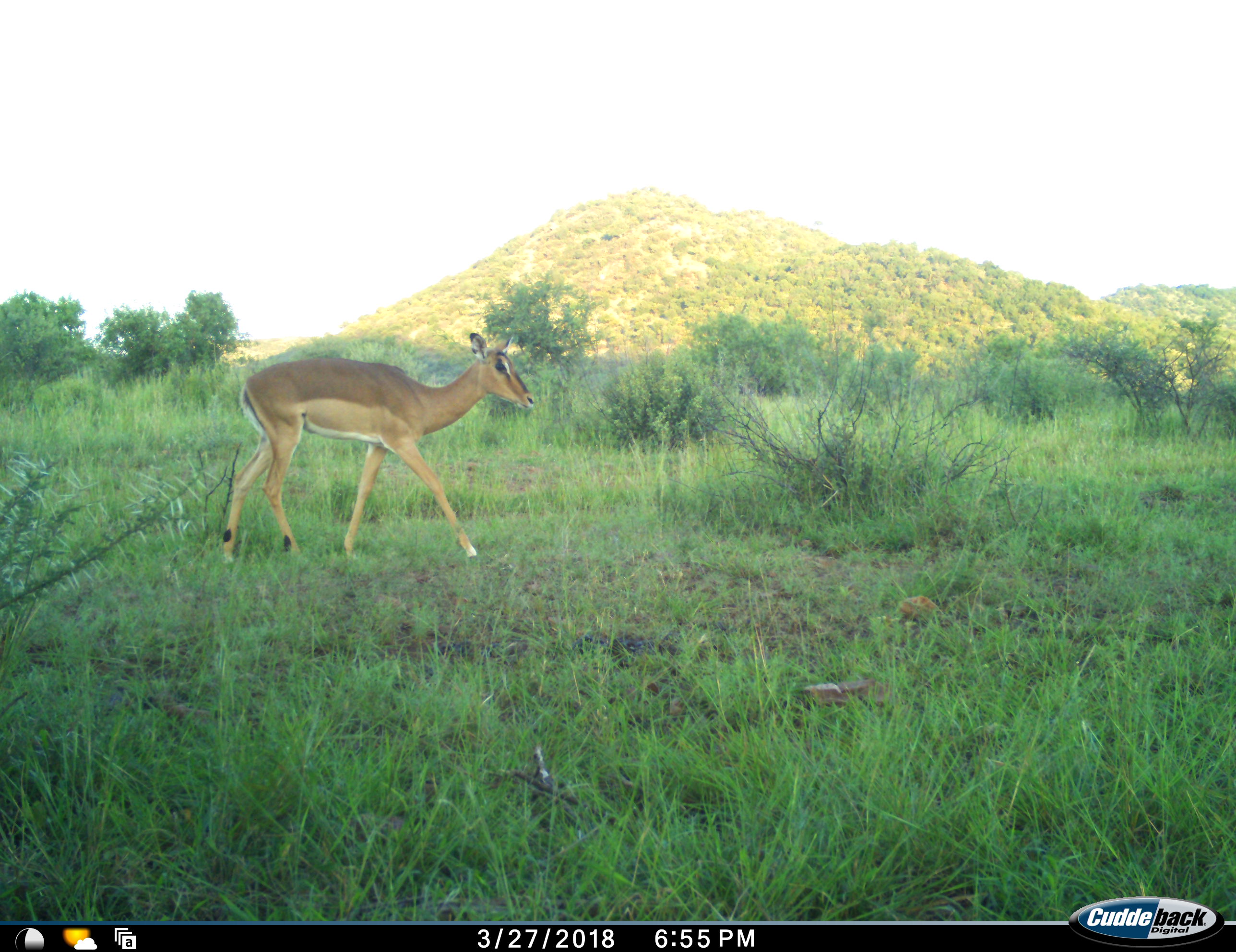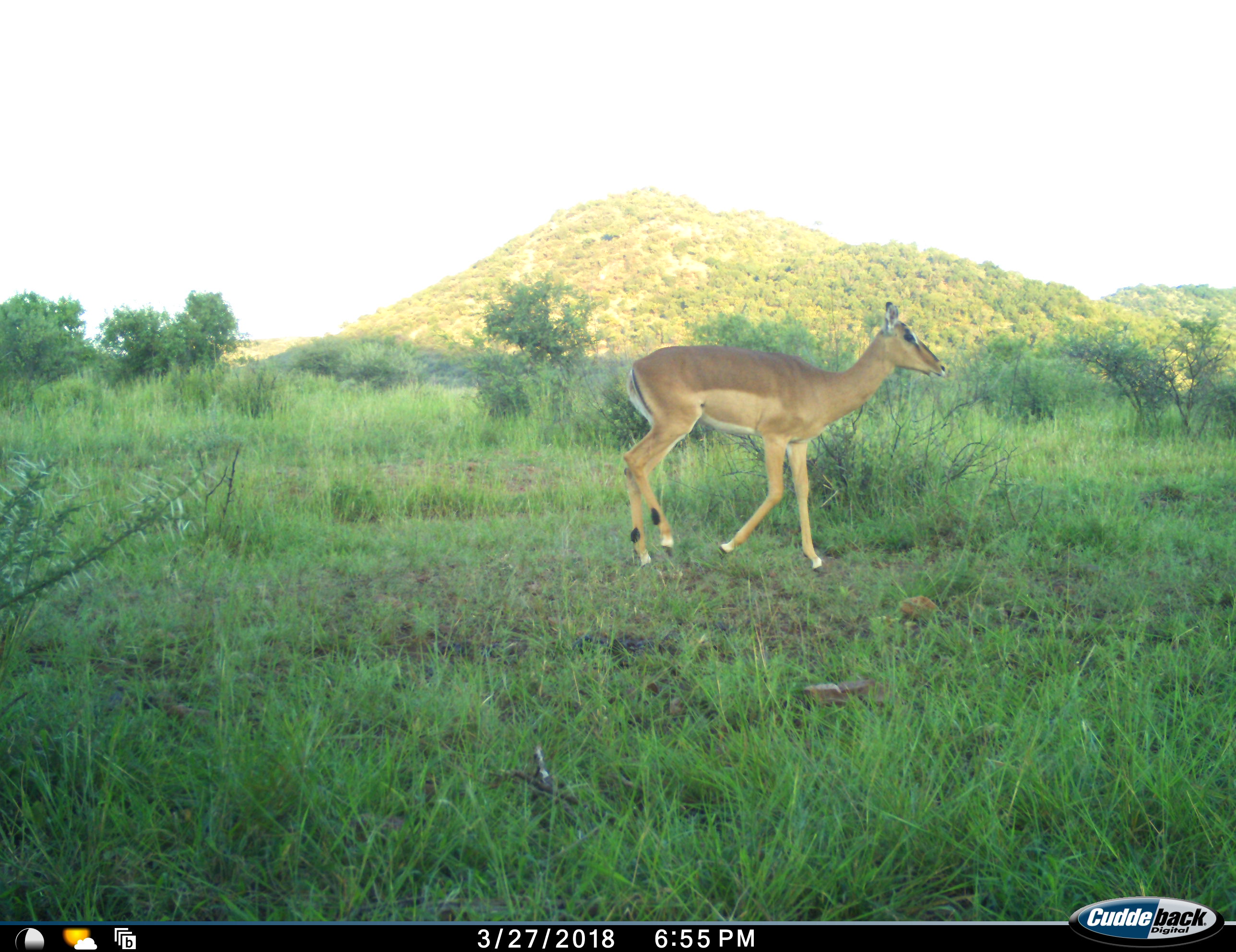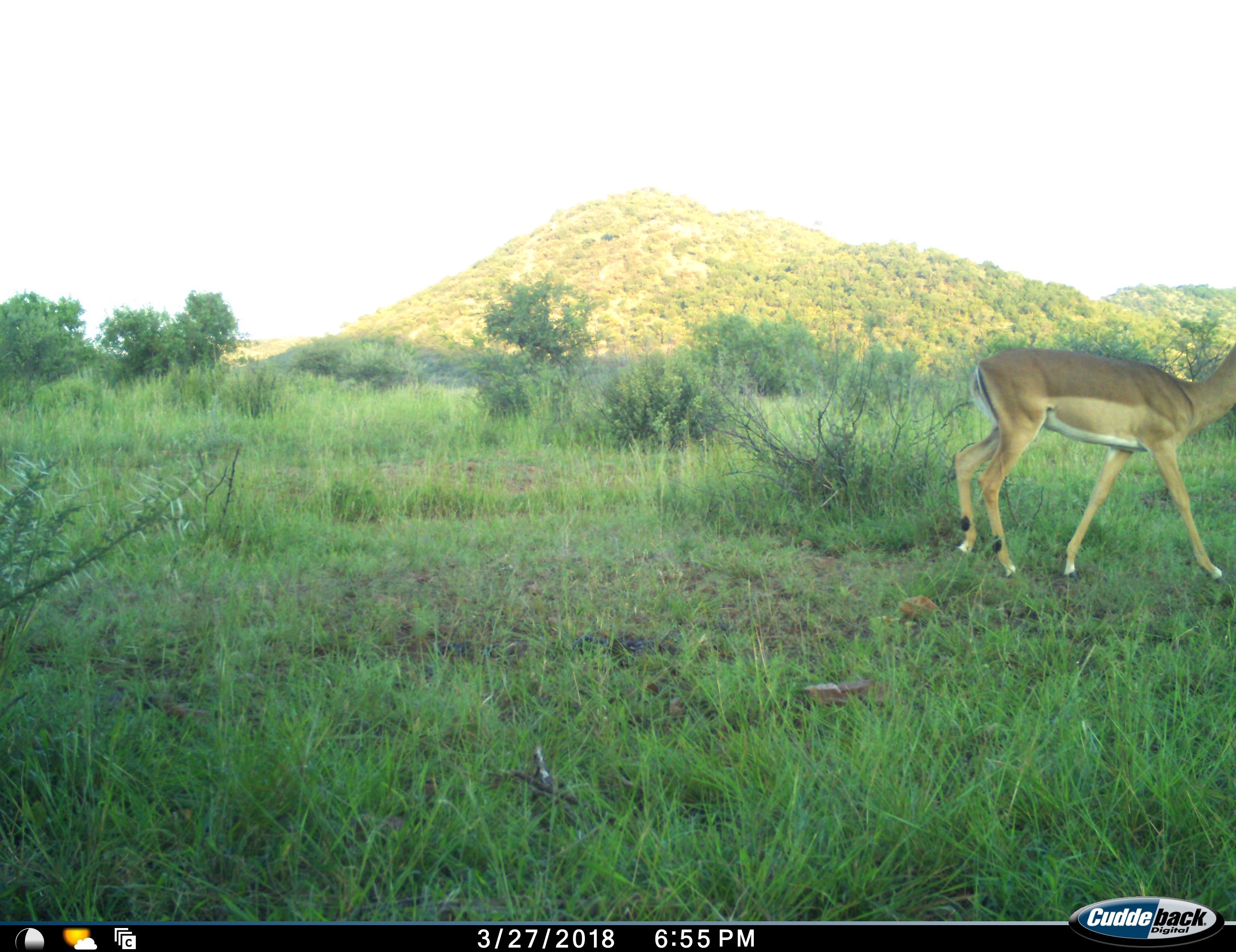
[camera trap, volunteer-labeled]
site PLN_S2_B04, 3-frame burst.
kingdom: Animalia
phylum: Chordata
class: Mammalia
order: Artiodactyla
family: Bovidae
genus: Aepyceros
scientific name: Aepyceros melampus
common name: impala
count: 1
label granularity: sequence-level